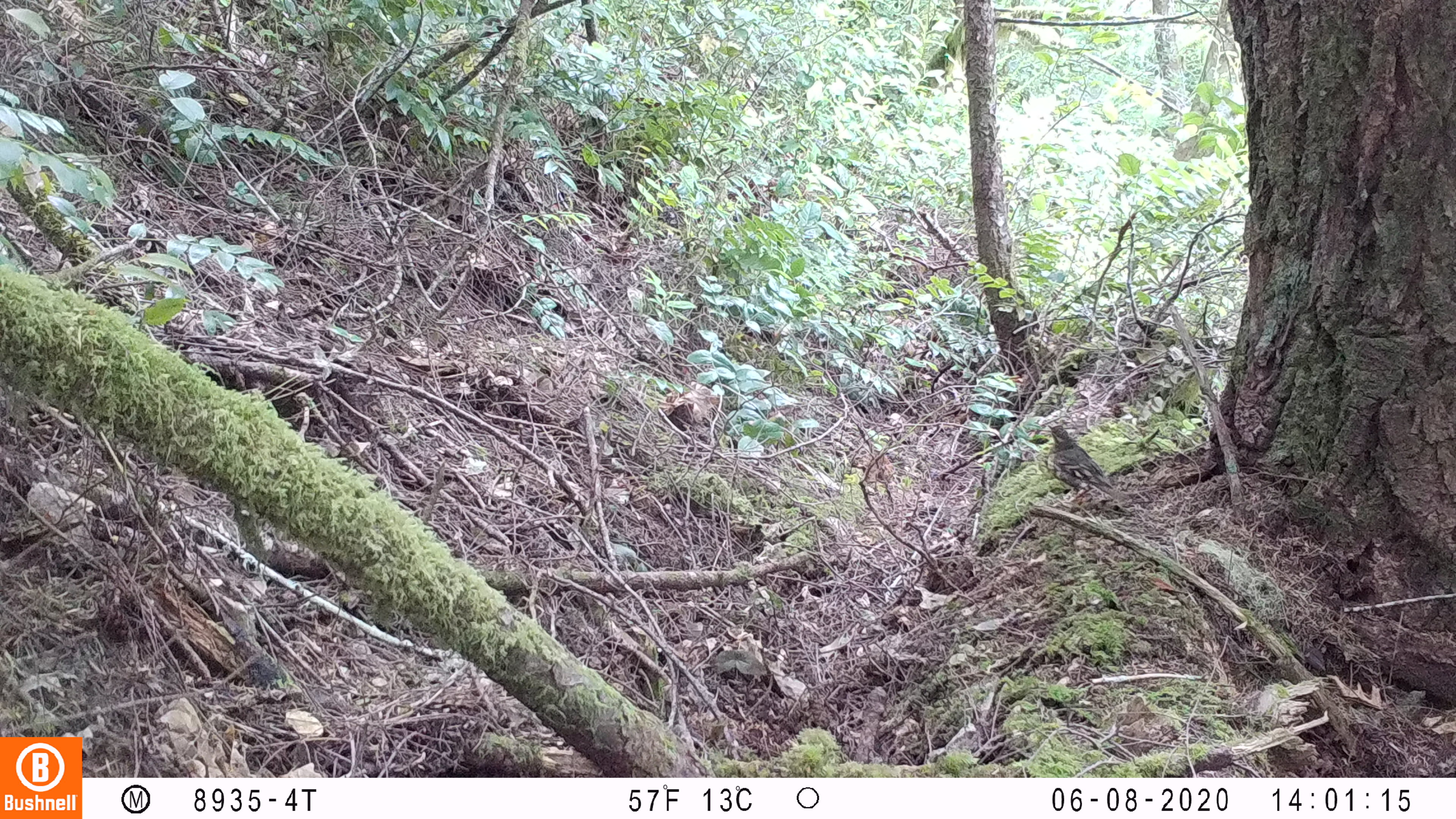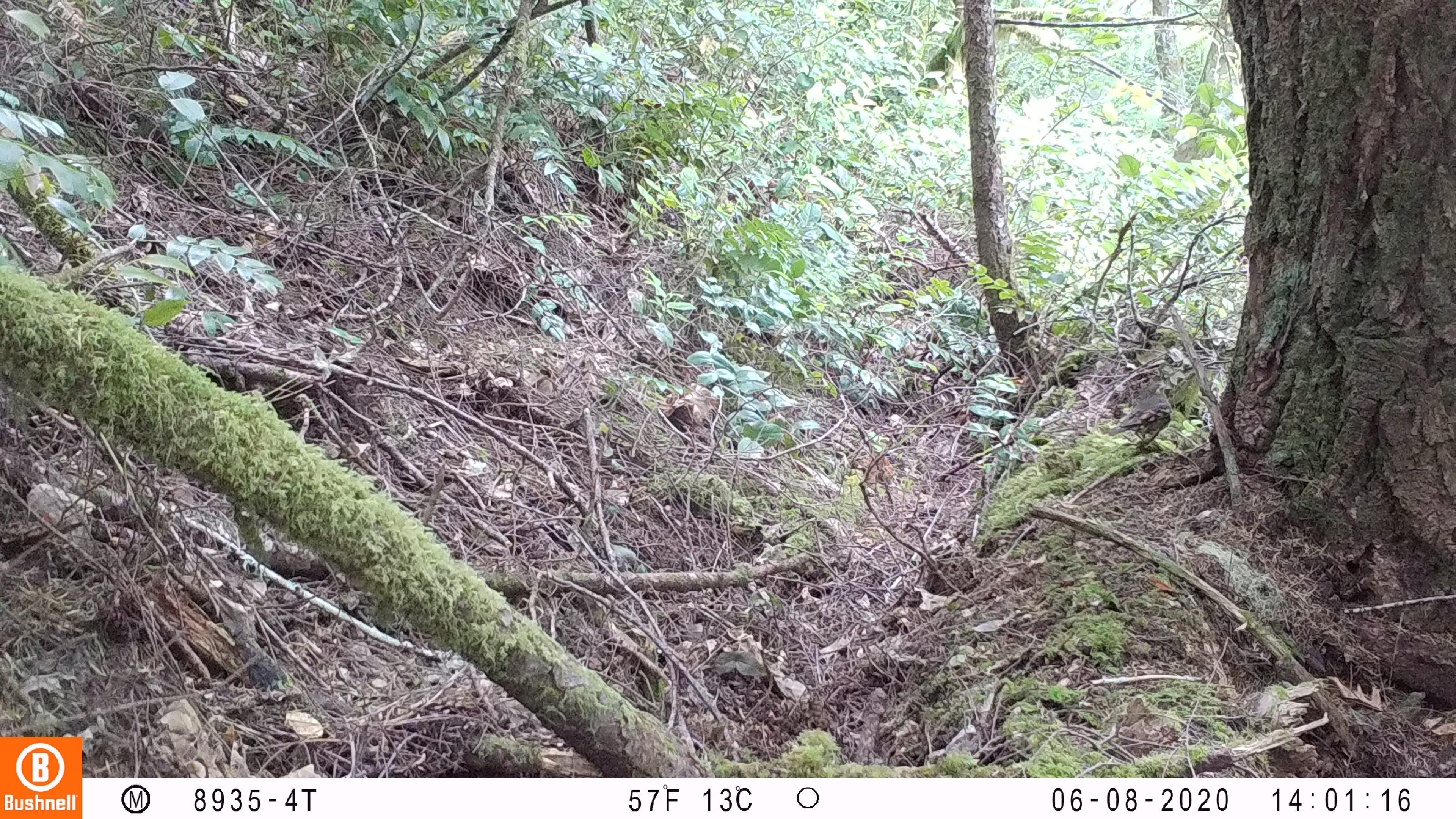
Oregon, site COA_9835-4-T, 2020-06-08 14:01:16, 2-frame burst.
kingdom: Animalia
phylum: Chordata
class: Aves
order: Passeriformes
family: Turdidae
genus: Ixoreus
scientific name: Ixoreus naevius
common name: varied thrush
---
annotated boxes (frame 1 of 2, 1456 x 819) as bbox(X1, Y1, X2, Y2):
varied thrush: bbox(1039, 418, 1137, 515)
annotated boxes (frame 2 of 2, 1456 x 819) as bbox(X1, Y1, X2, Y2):
varied thrush: bbox(1110, 373, 1176, 453)